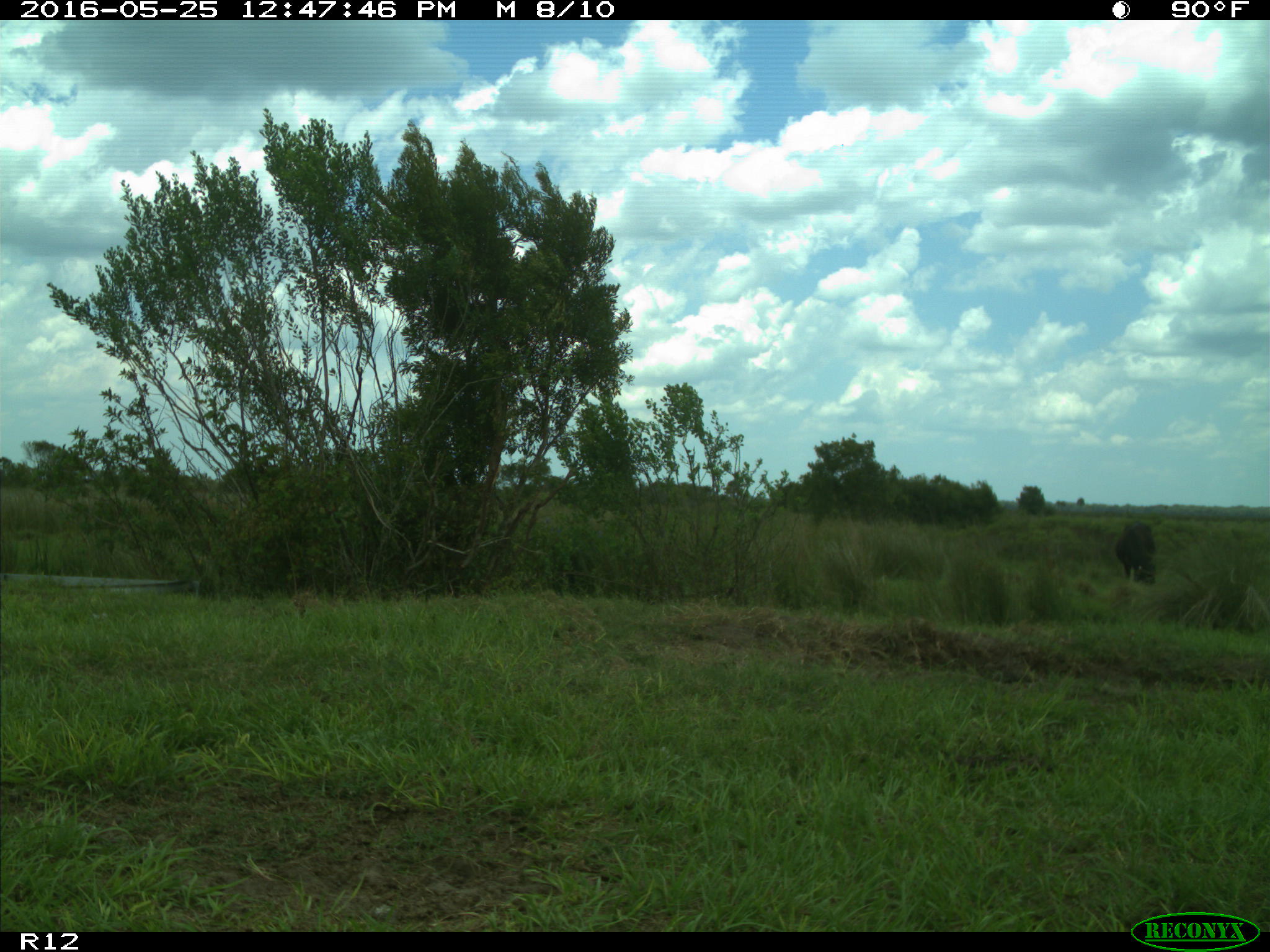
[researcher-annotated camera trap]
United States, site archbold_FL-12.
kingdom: Animalia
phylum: Chordata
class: Mammalia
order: Artiodactyla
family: Bovidae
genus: Bos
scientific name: Bos taurus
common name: domestic cow